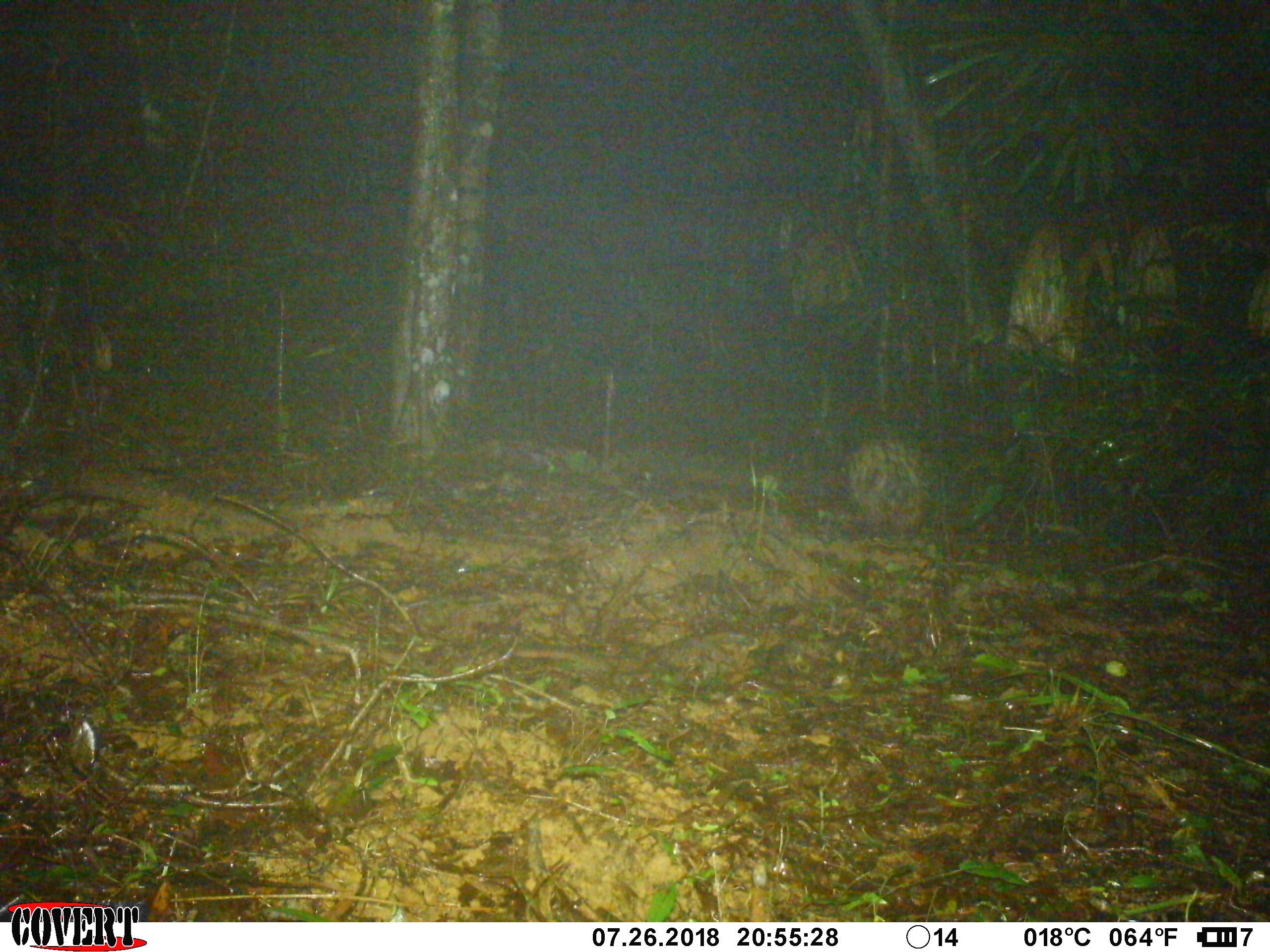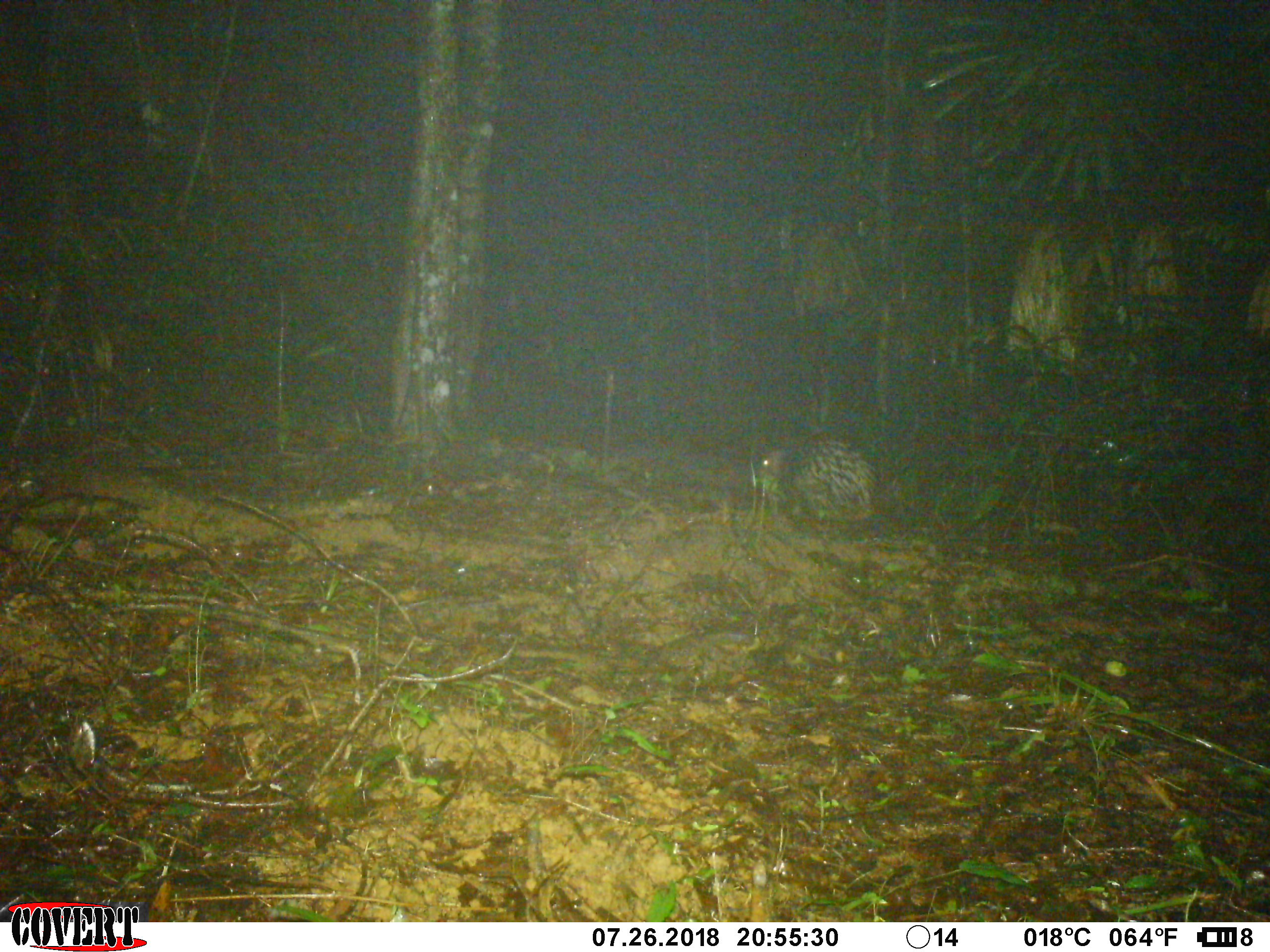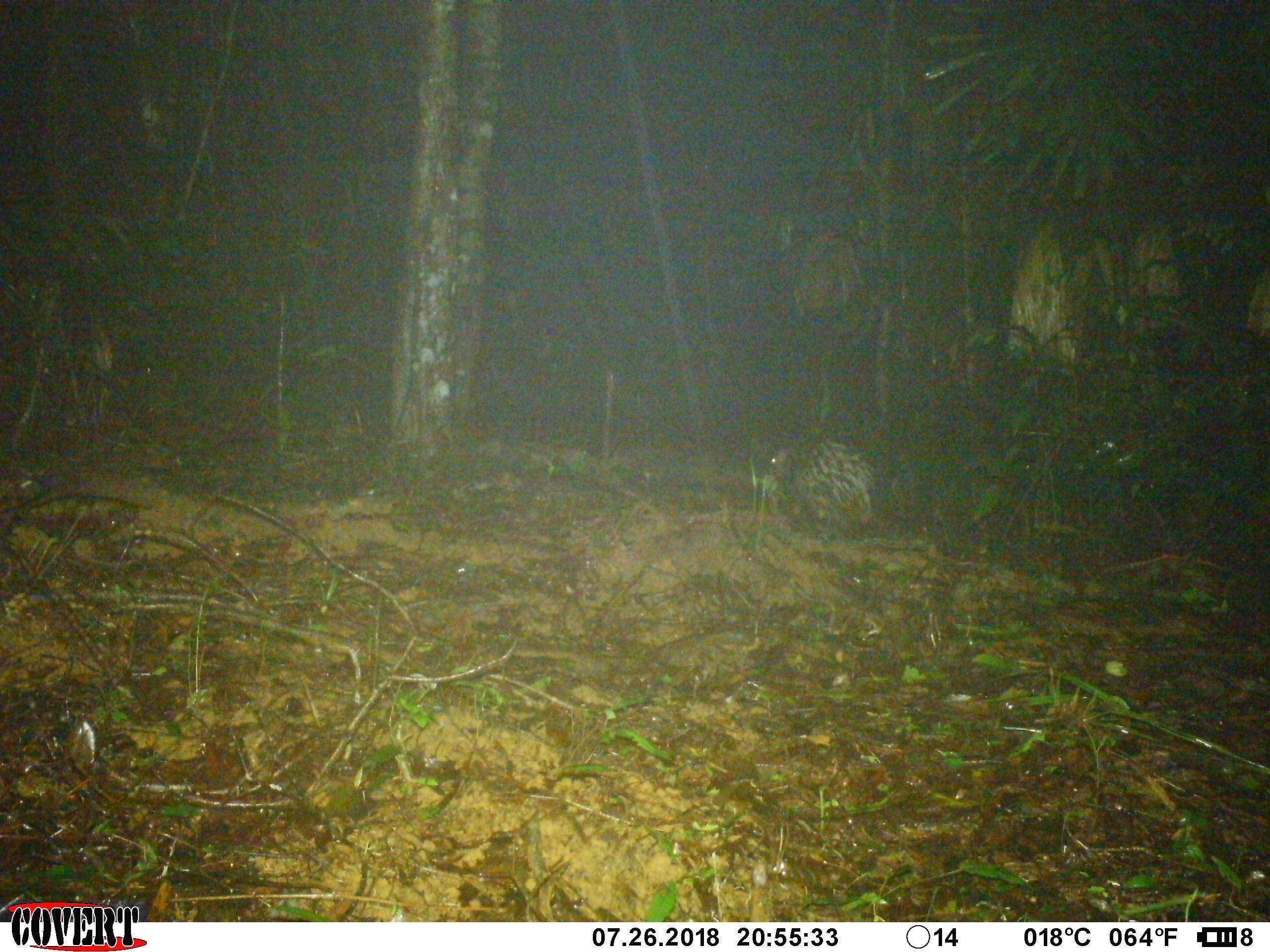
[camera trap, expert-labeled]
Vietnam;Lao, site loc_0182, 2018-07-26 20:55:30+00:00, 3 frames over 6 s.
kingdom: Animalia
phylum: Chordata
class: Mammalia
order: Rodentia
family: Hystricidae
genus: Hystrix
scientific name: Hystrix brachyura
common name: malayan porcupine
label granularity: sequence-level